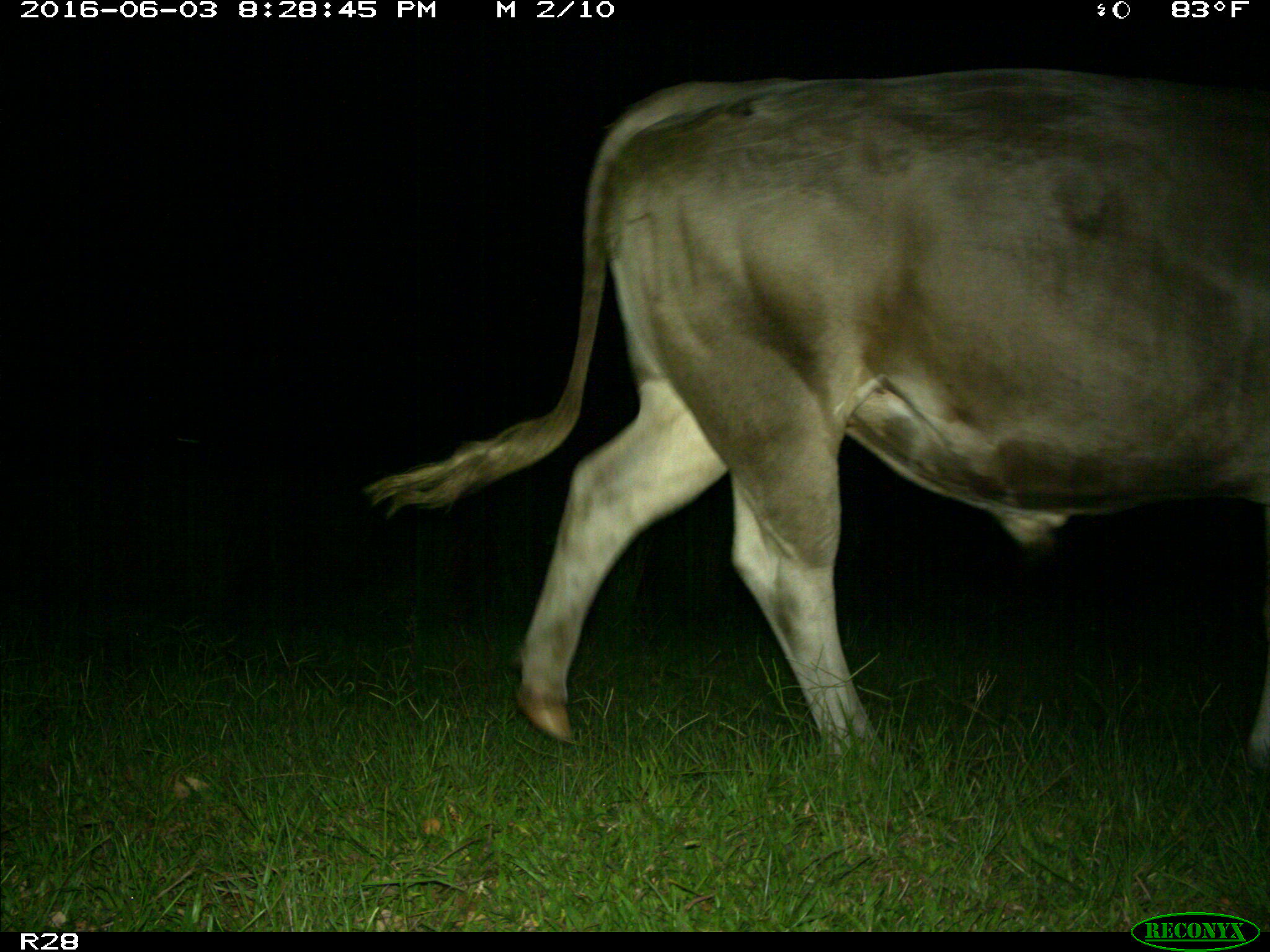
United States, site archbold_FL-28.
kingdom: Animalia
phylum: Chordata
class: Mammalia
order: Artiodactyla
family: Bovidae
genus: Bos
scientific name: Bos taurus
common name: domestic cow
Bos taurus (domestic cow).